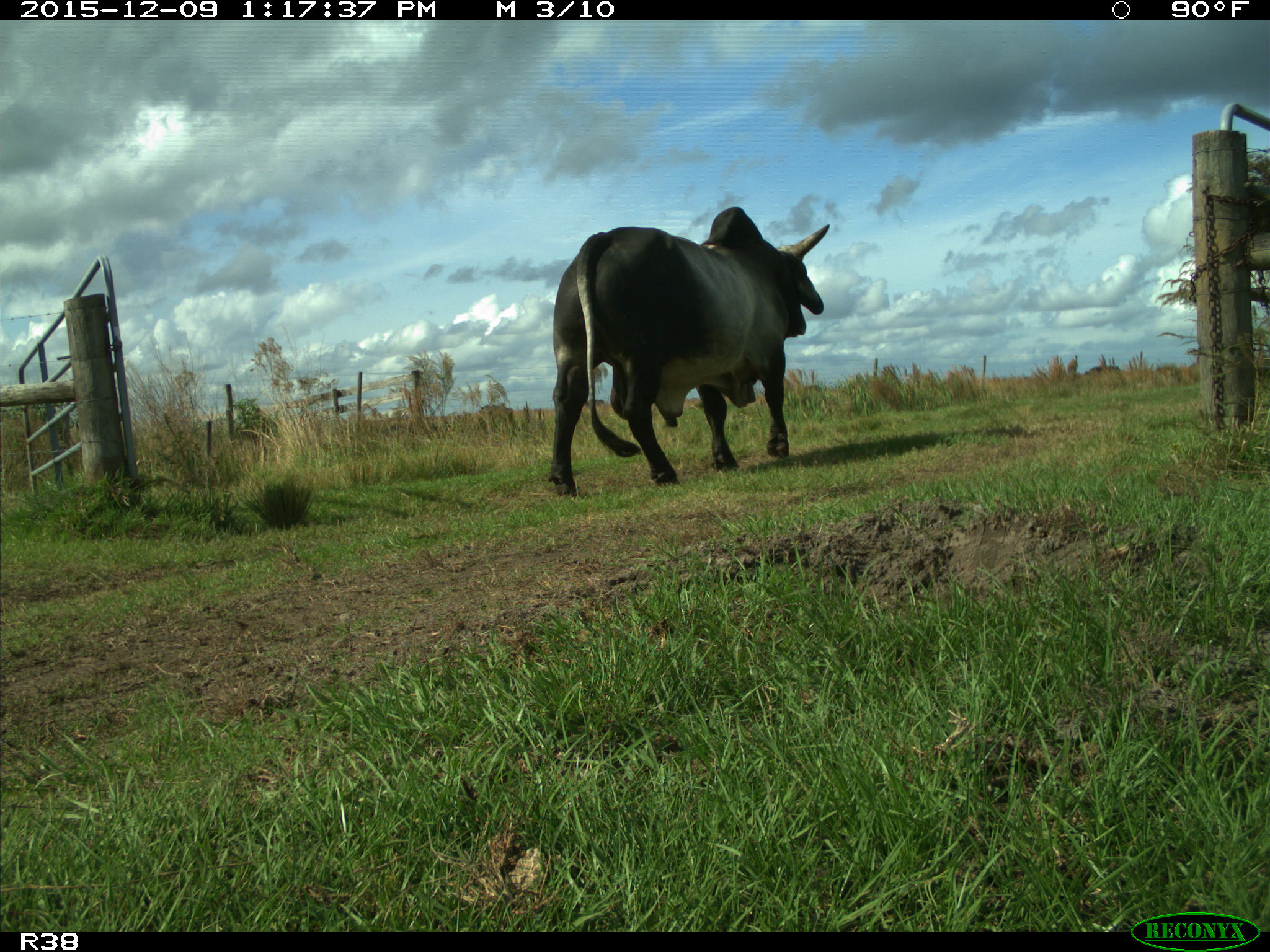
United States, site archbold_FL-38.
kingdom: Animalia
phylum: Chordata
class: Mammalia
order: Artiodactyla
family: Bovidae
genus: Bos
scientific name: Bos taurus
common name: domestic cow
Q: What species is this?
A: Bos taurus (domestic cow).